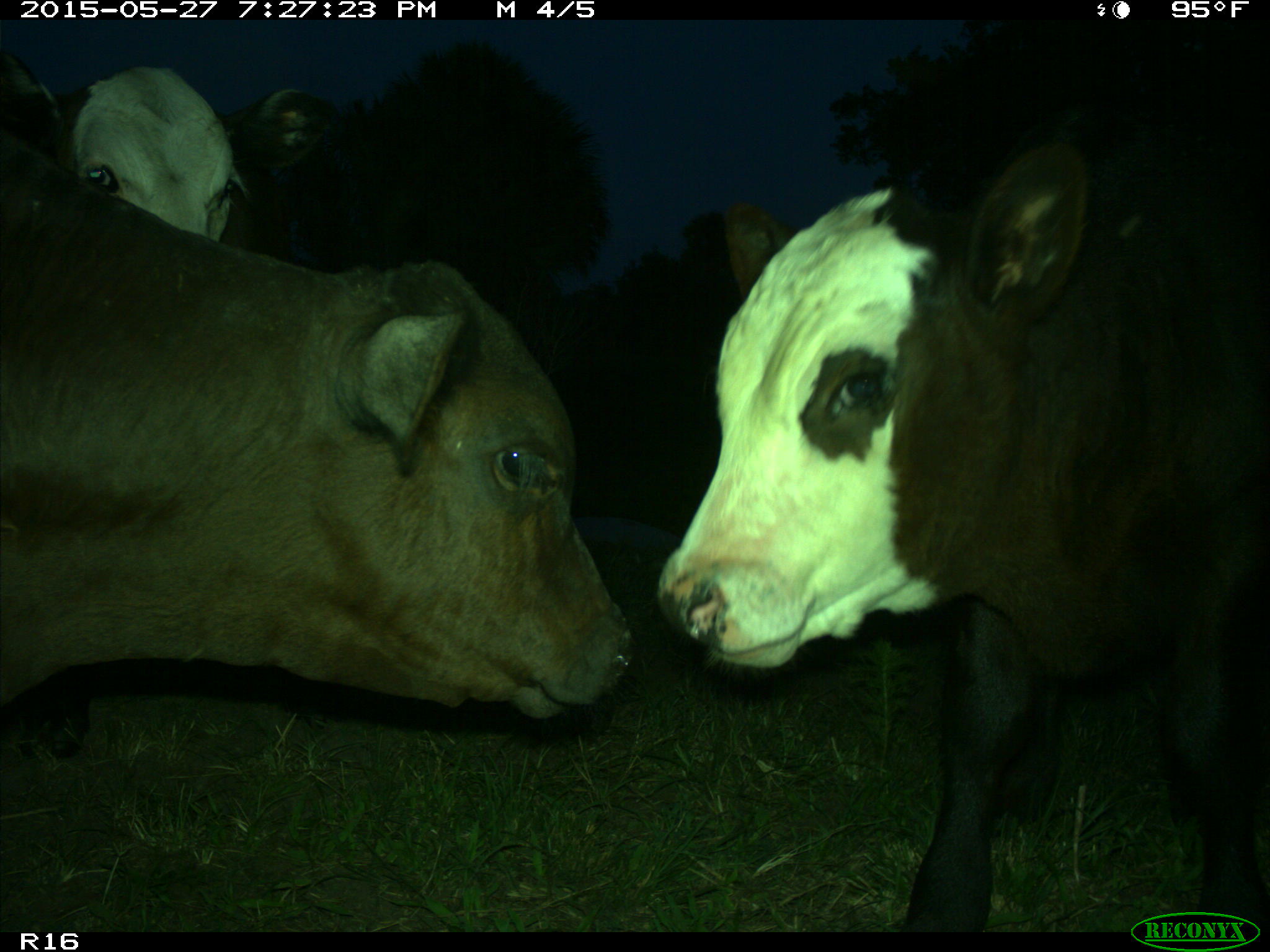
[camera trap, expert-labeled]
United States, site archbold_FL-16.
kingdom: Animalia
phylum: Chordata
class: Mammalia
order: Artiodactyla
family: Bovidae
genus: Bos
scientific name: Bos taurus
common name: domestic cow